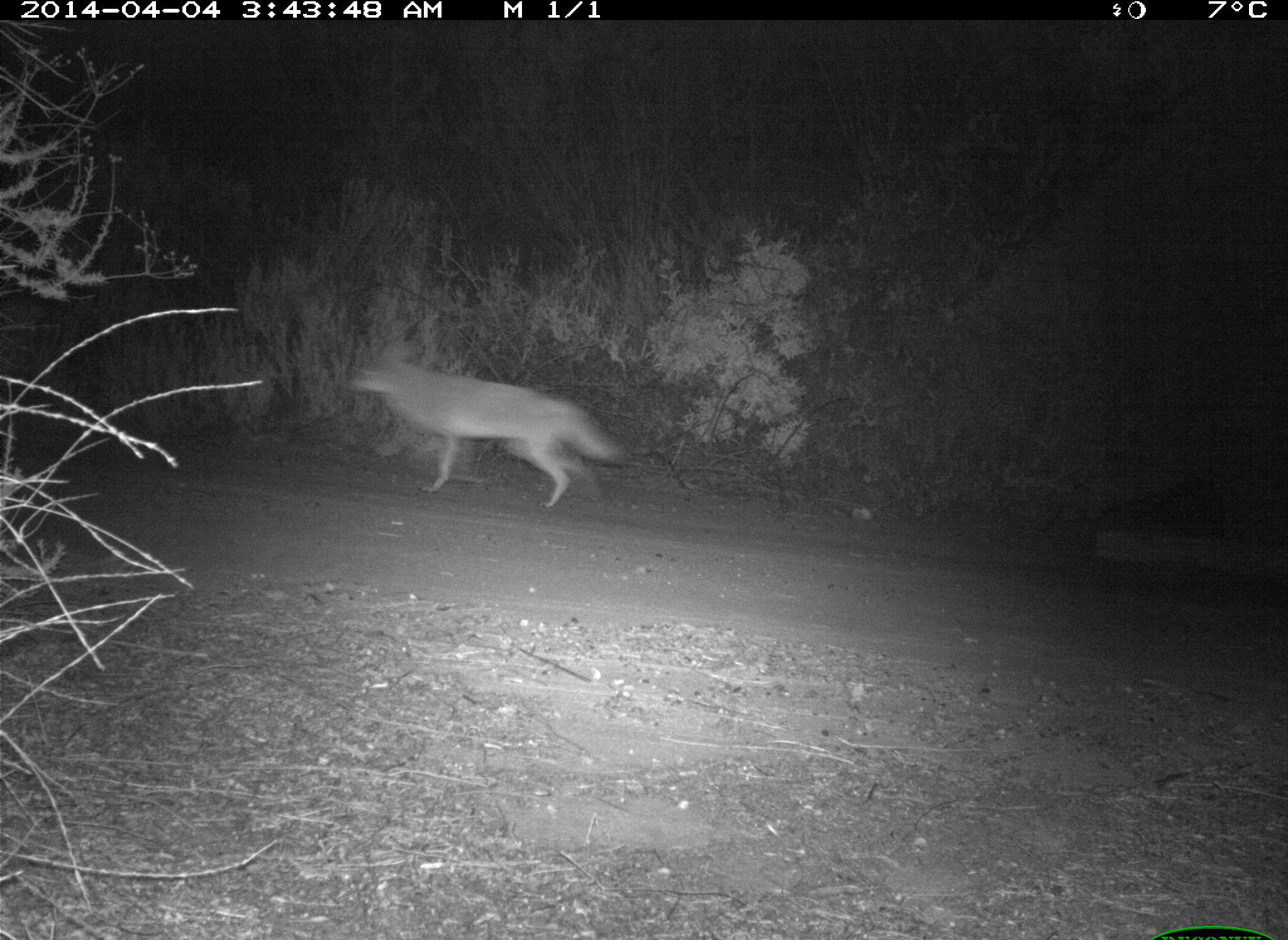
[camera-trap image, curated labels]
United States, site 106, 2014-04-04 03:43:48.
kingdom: Animalia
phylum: Chordata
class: Mammalia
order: Carnivora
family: Canidae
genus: Canis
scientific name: Canis latrans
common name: coyote